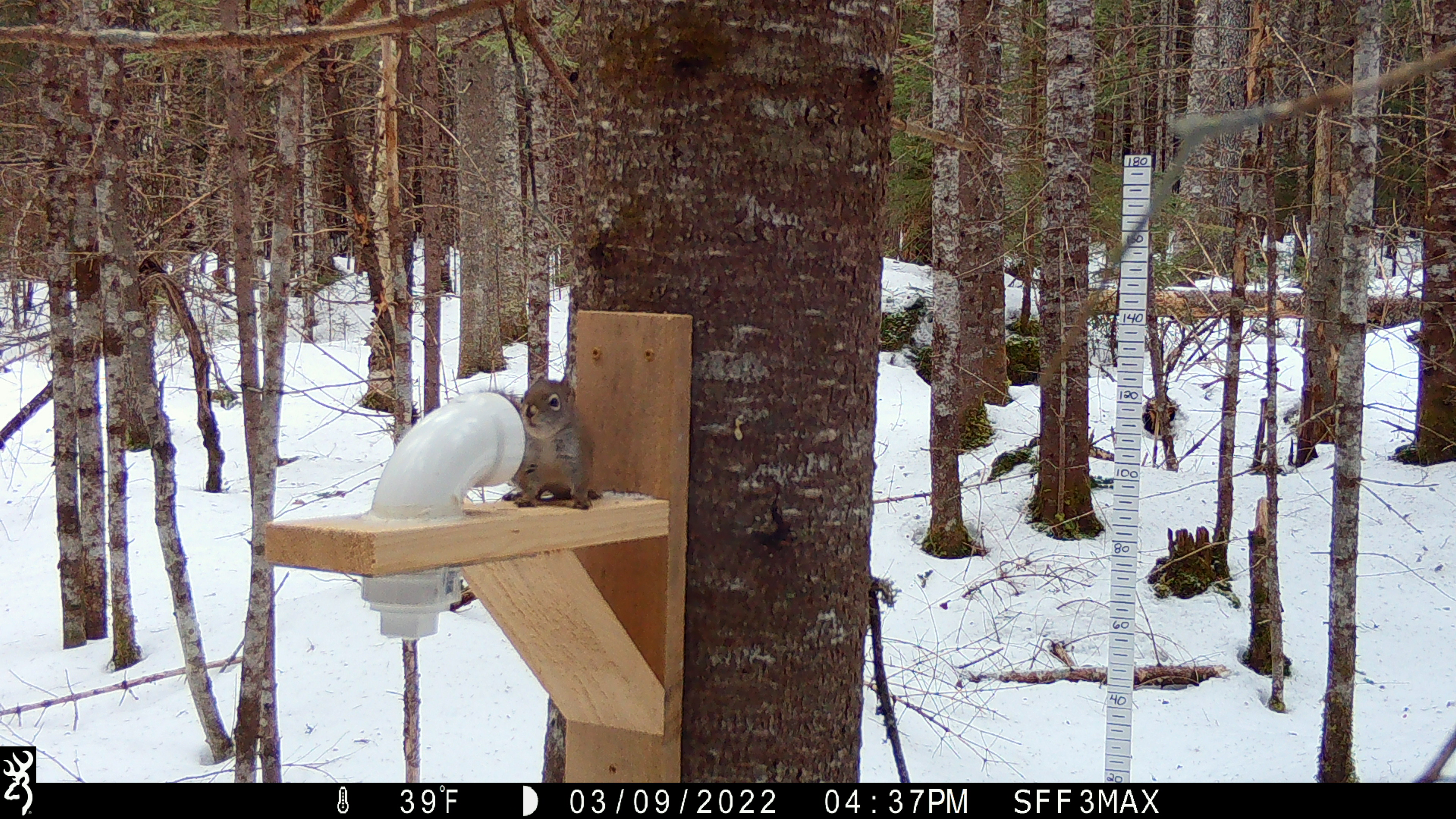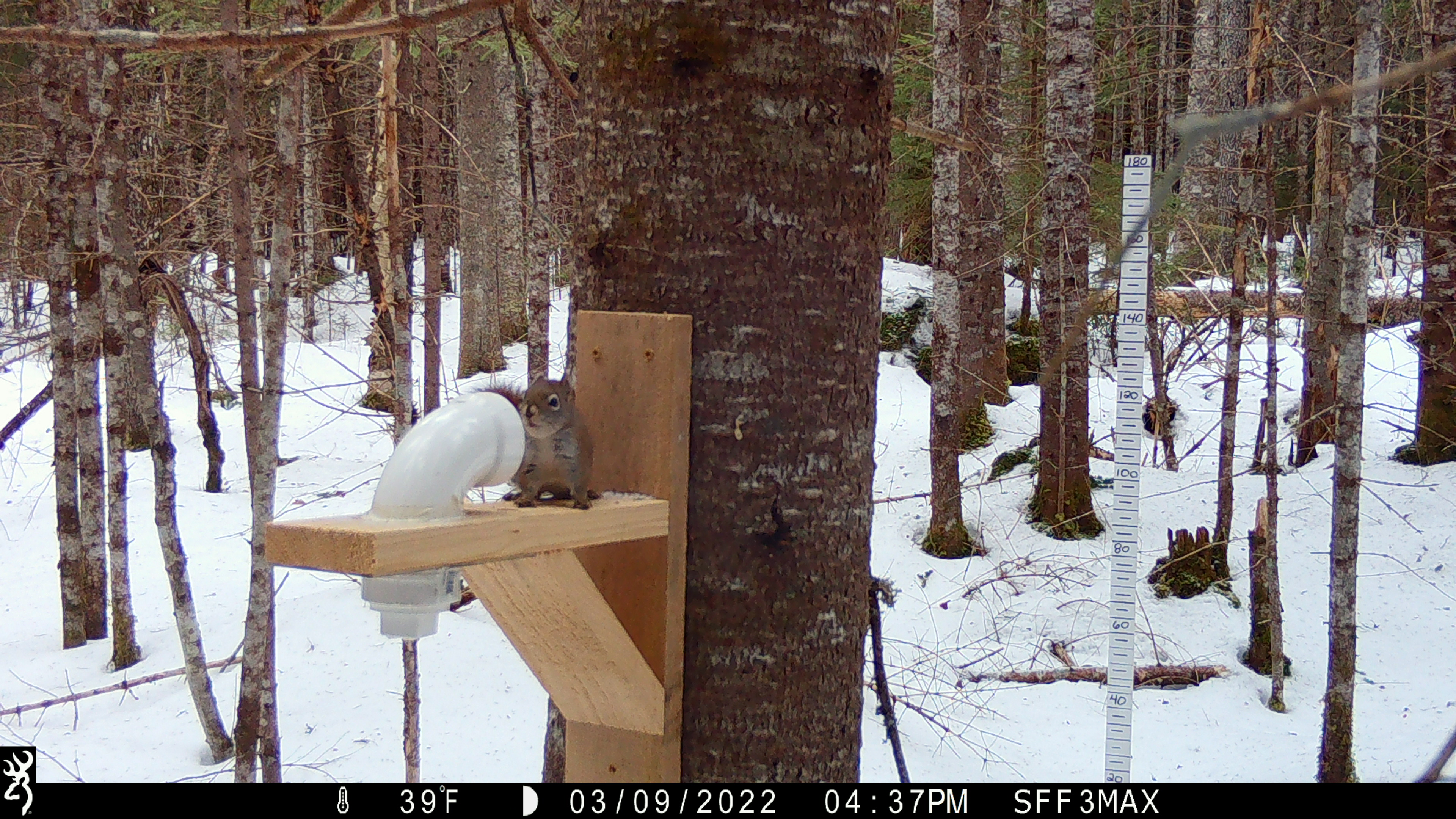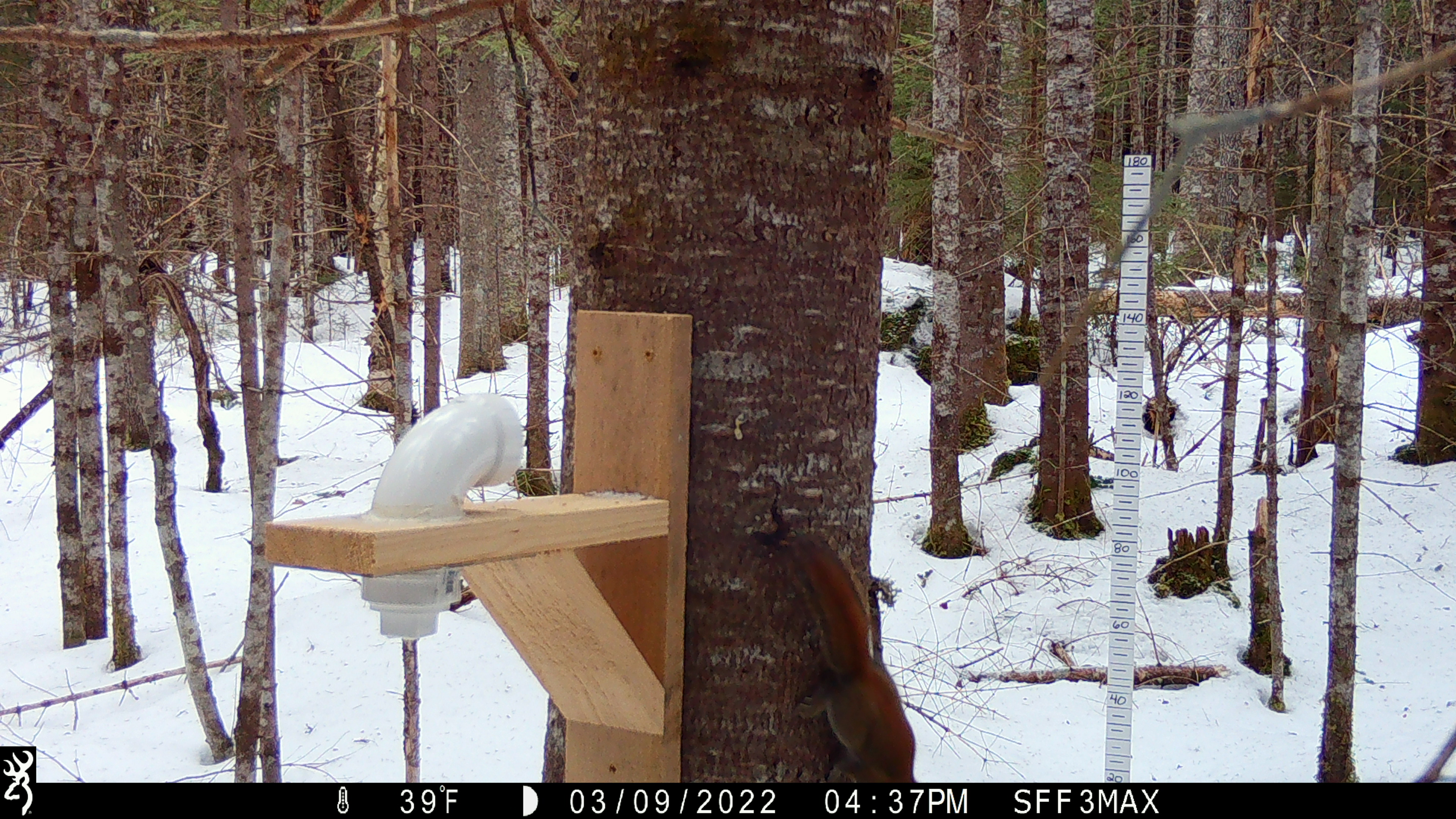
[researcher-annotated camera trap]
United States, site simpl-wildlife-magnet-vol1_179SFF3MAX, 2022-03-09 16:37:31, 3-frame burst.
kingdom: Animalia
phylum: Chordata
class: Mammalia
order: Rodentia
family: Sciuridae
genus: Tamiasciurus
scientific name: Tamiasciurus hudsonicus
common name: red squirrel